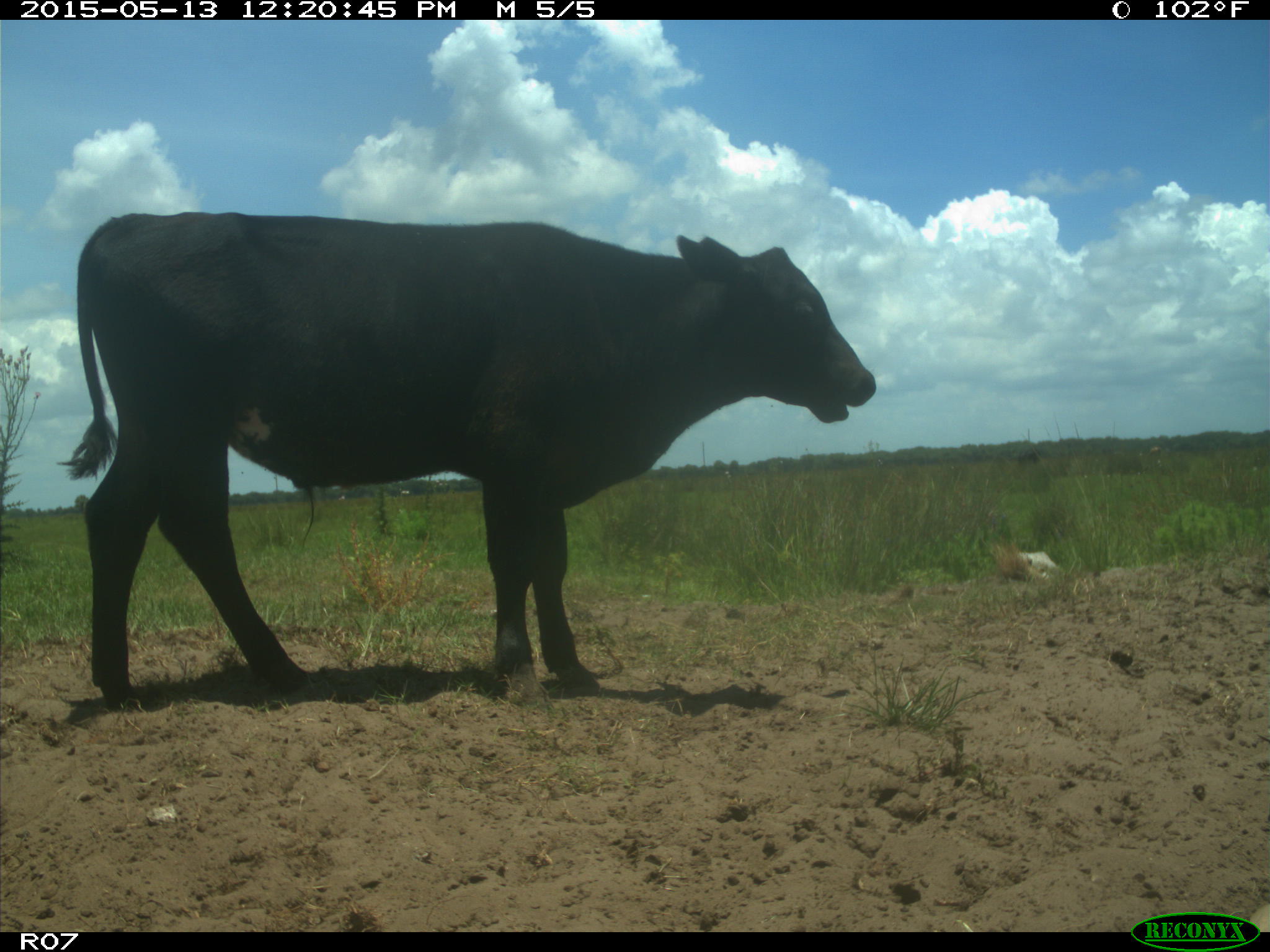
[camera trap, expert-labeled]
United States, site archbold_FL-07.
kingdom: Animalia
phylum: Chordata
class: Mammalia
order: Artiodactyla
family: Bovidae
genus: Bos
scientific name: Bos taurus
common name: domestic cow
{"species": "Bos taurus (domestic cow)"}